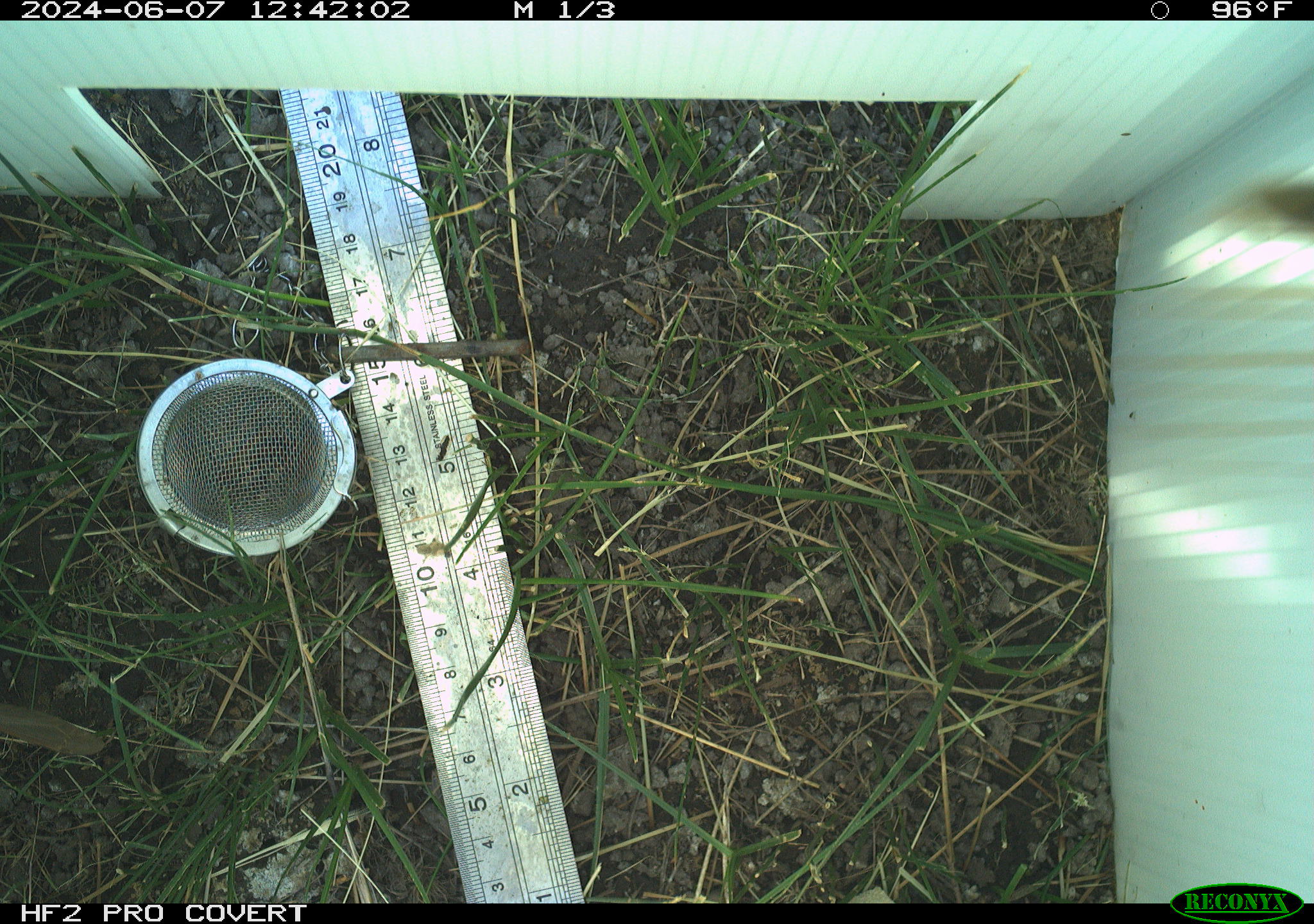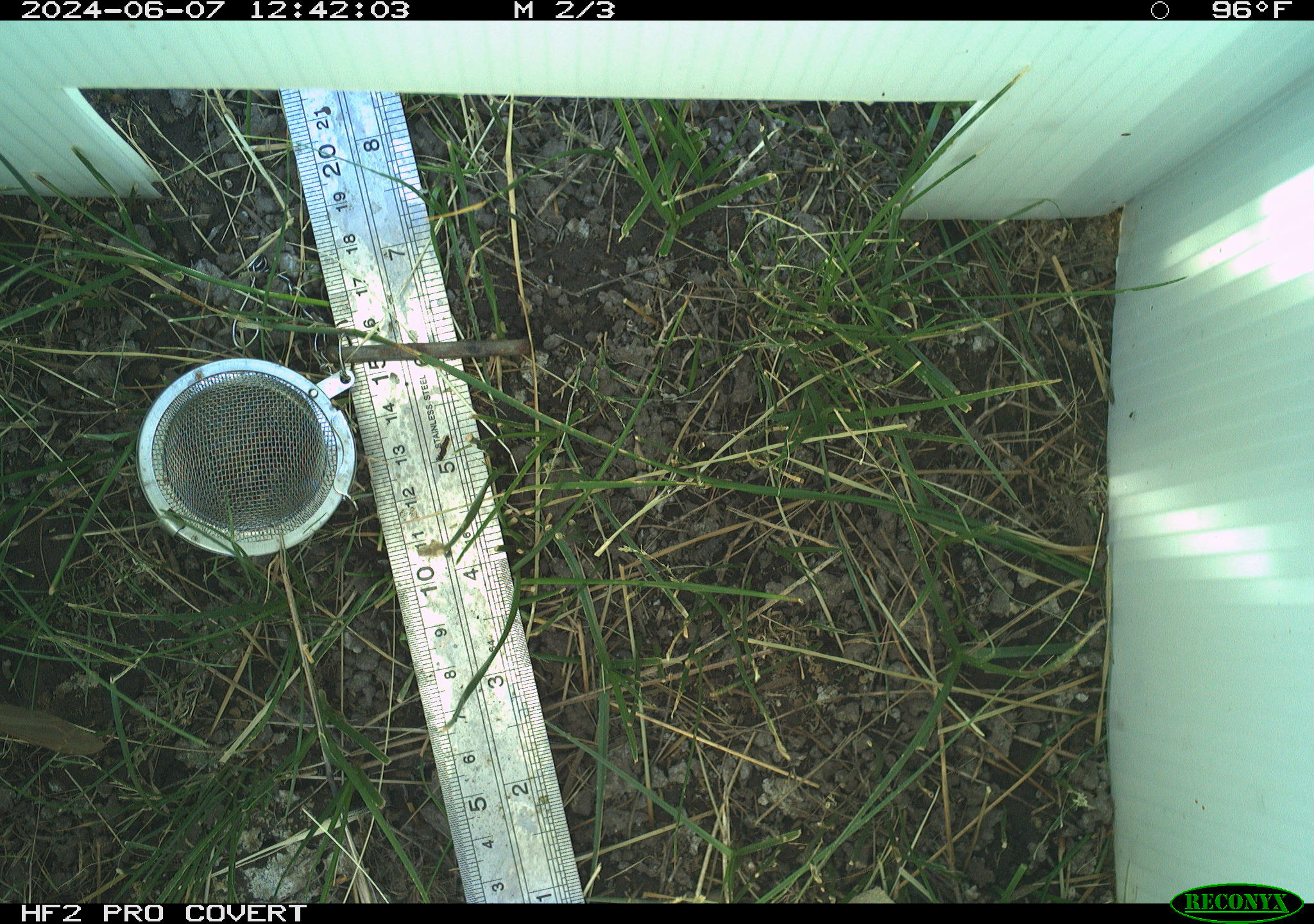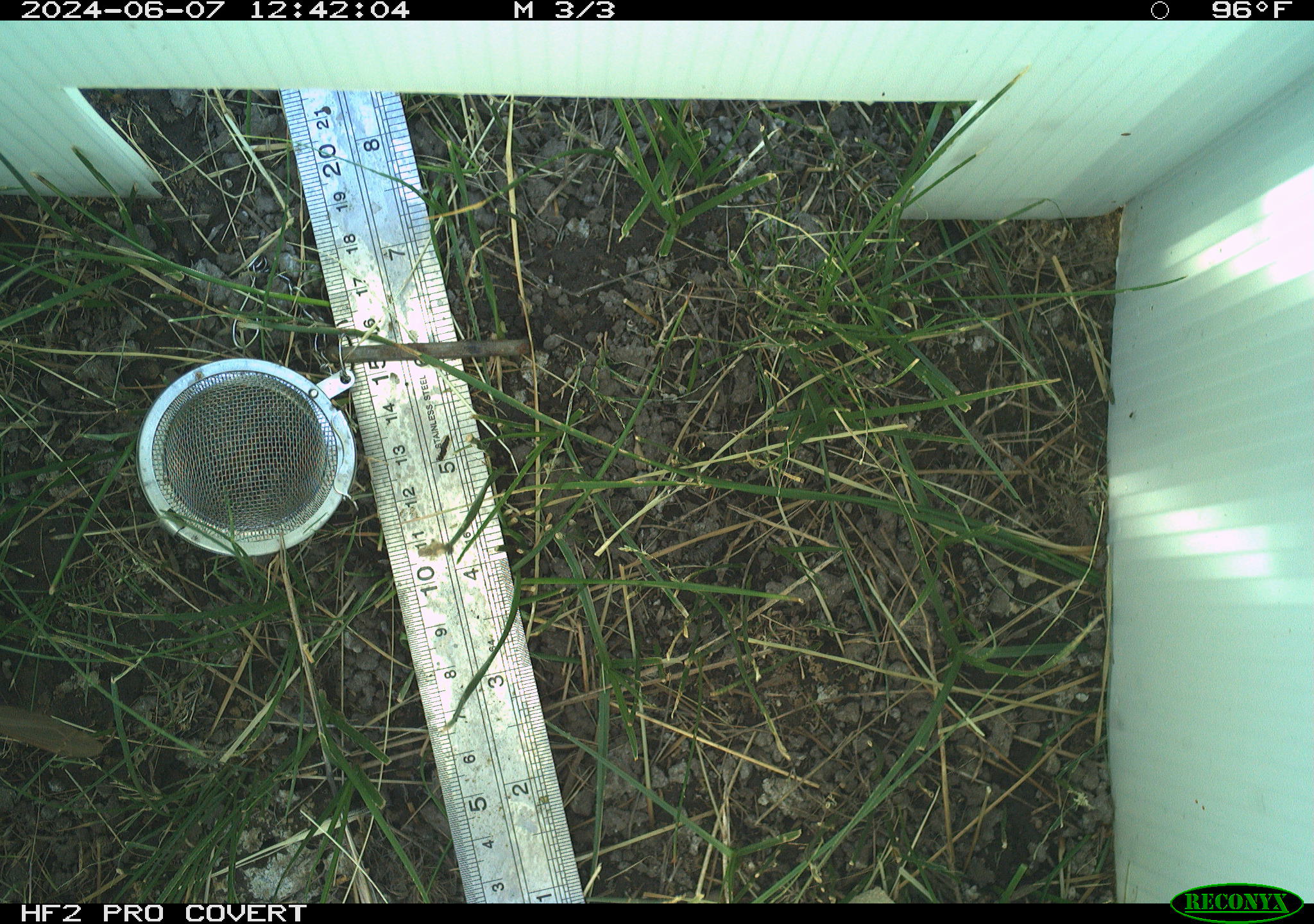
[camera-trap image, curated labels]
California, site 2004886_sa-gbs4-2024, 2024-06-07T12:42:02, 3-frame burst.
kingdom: Animalia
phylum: Arthropoda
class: Arachnida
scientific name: Arachnida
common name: arachnids